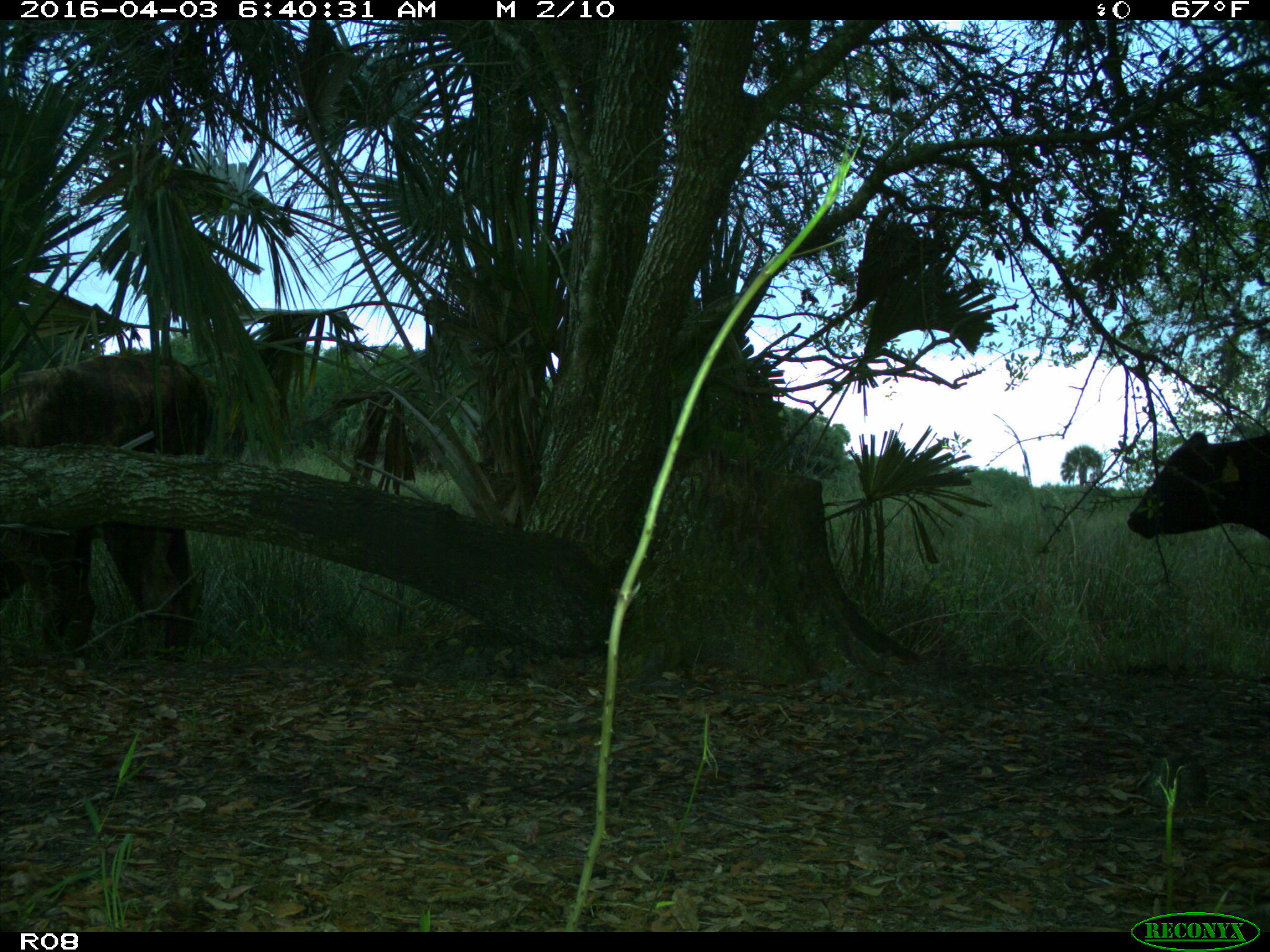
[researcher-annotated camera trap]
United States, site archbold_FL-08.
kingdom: Animalia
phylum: Chordata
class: Mammalia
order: Artiodactyla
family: Bovidae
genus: Bos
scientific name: Bos taurus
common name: domestic cow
Bos taurus (domestic cow).